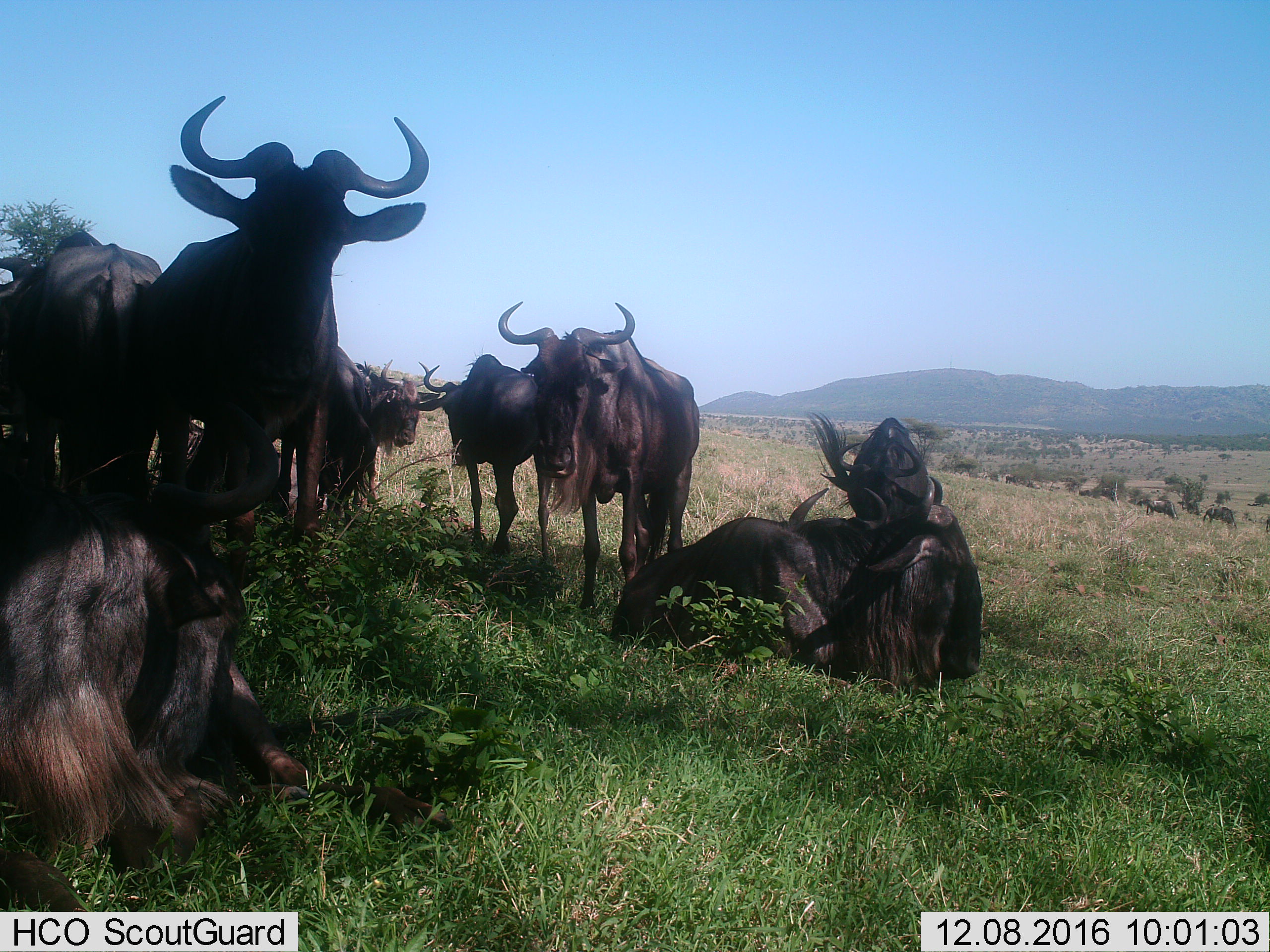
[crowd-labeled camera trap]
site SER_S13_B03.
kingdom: Animalia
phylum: Chordata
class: Mammalia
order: Artiodactyla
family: Bovidae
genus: Connochaetes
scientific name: Connochaetes taurinus taurinus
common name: blue wildebeest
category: wildebeestblue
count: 9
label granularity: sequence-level